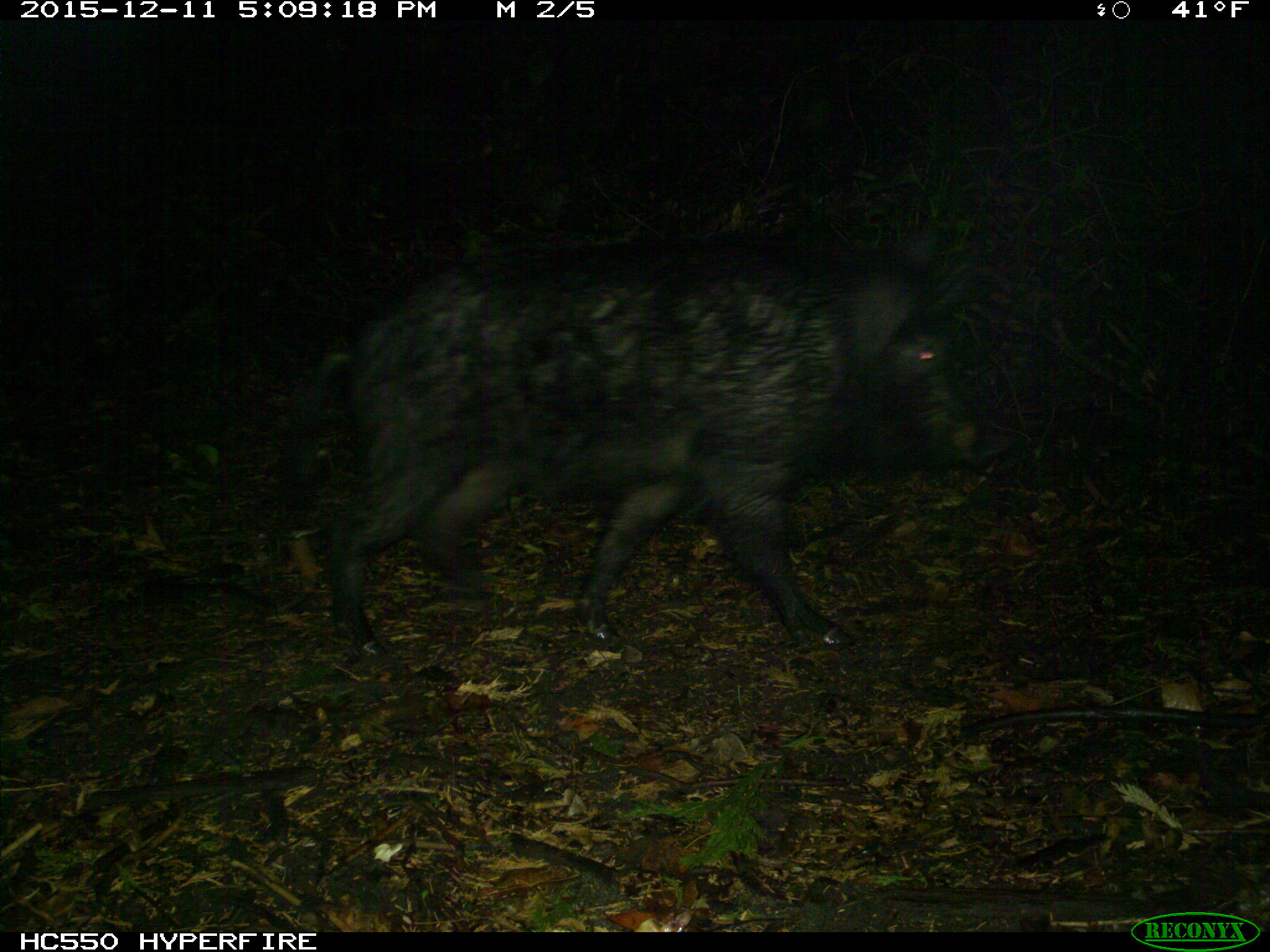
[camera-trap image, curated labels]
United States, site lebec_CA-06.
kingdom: Animalia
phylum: Chordata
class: Mammalia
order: Artiodactyla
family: Suidae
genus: Sus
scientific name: Sus scrofa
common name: wild boar